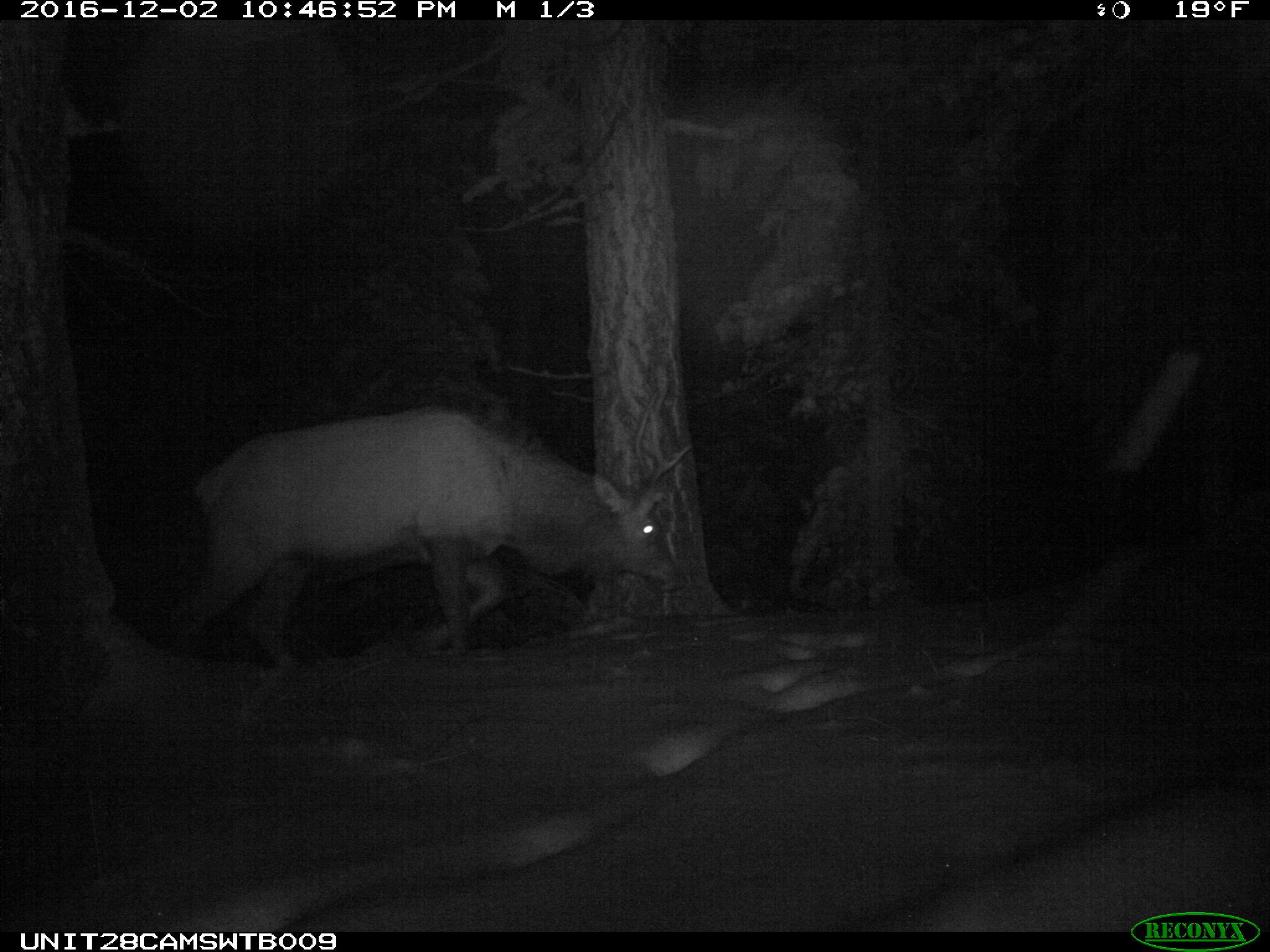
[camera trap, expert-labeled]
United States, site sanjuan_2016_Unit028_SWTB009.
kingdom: Animalia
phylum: Chordata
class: Mammalia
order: Artiodactyla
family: Cervidae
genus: Cervus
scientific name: Cervus elaphus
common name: red deer